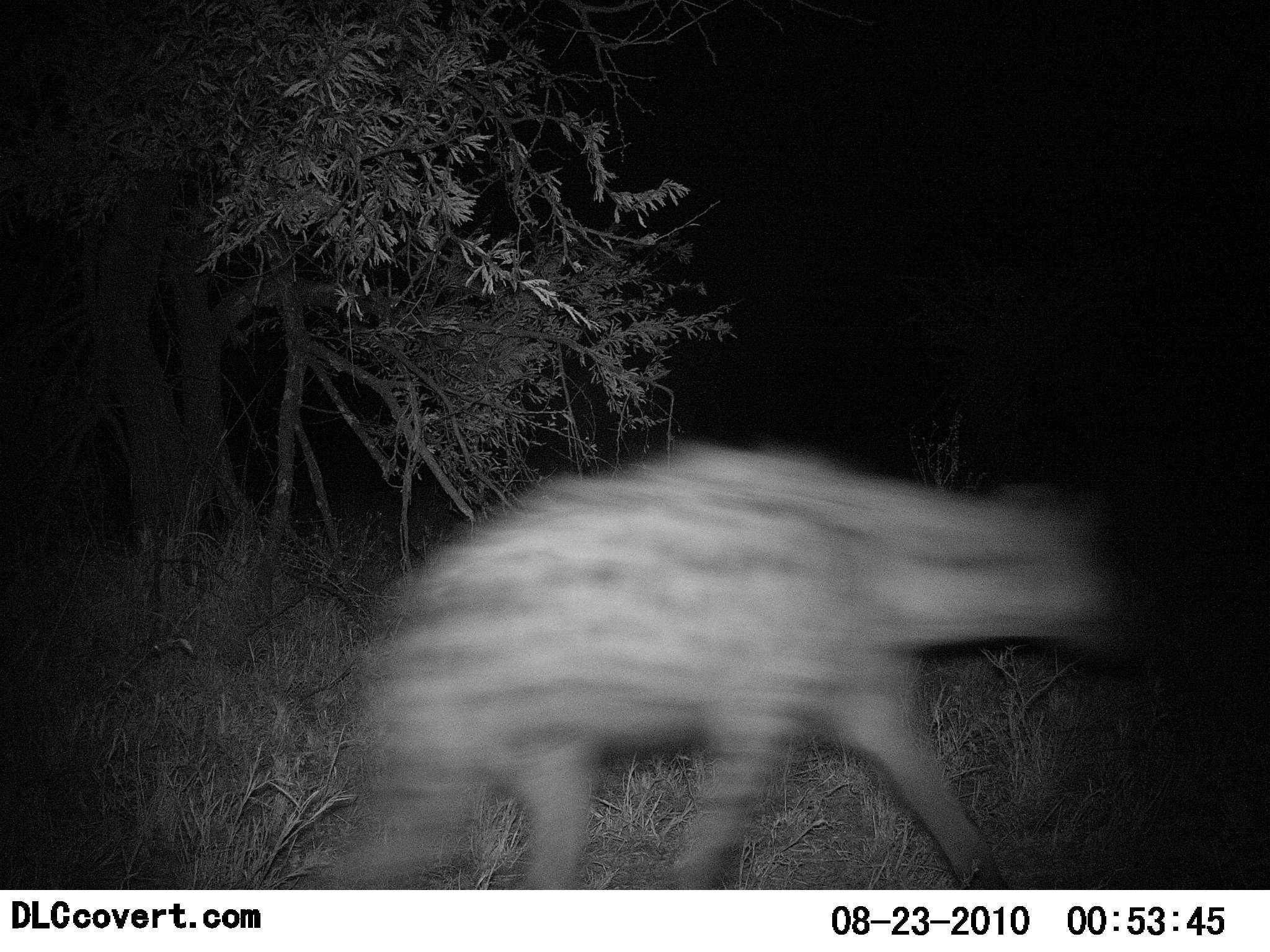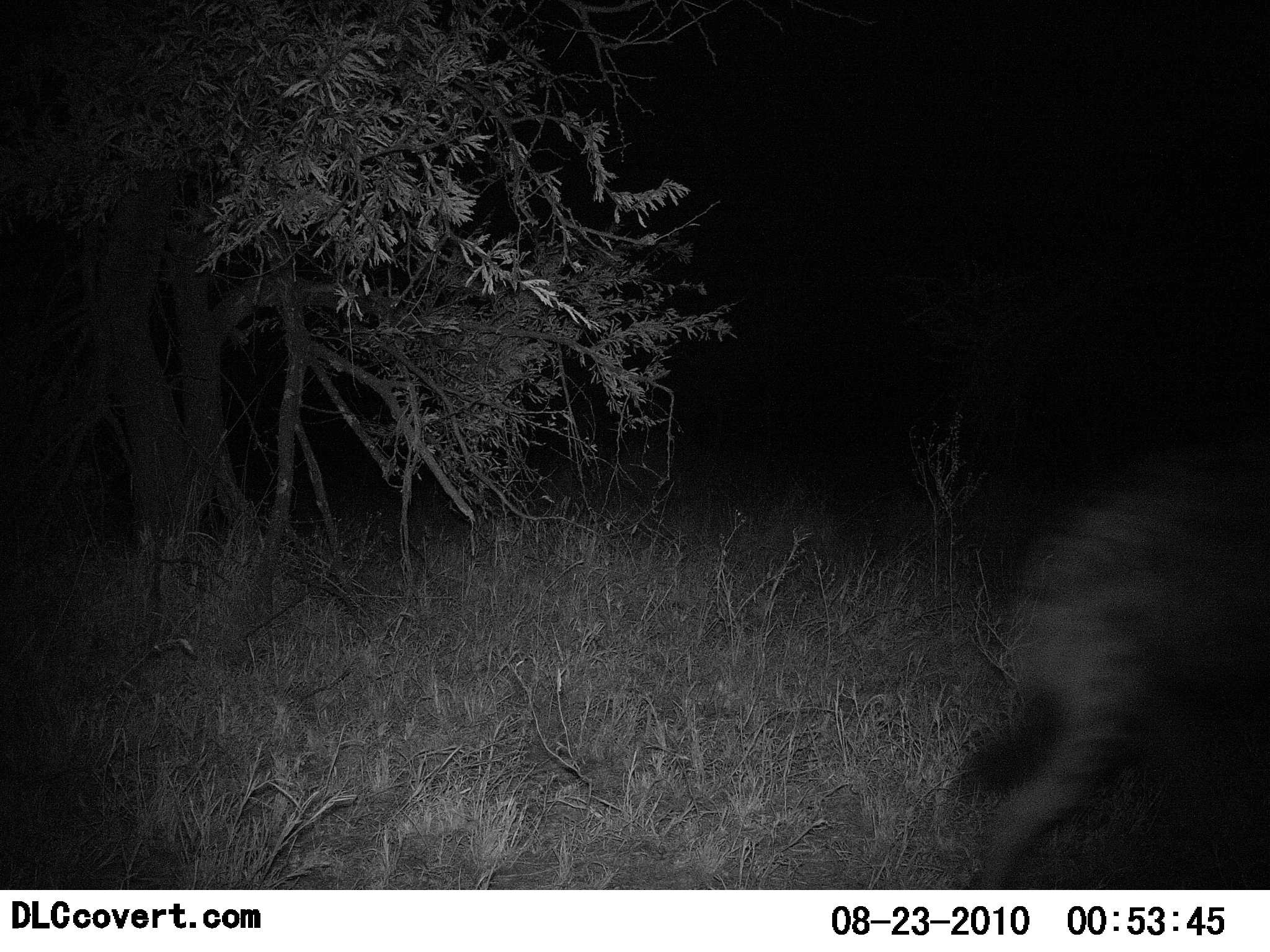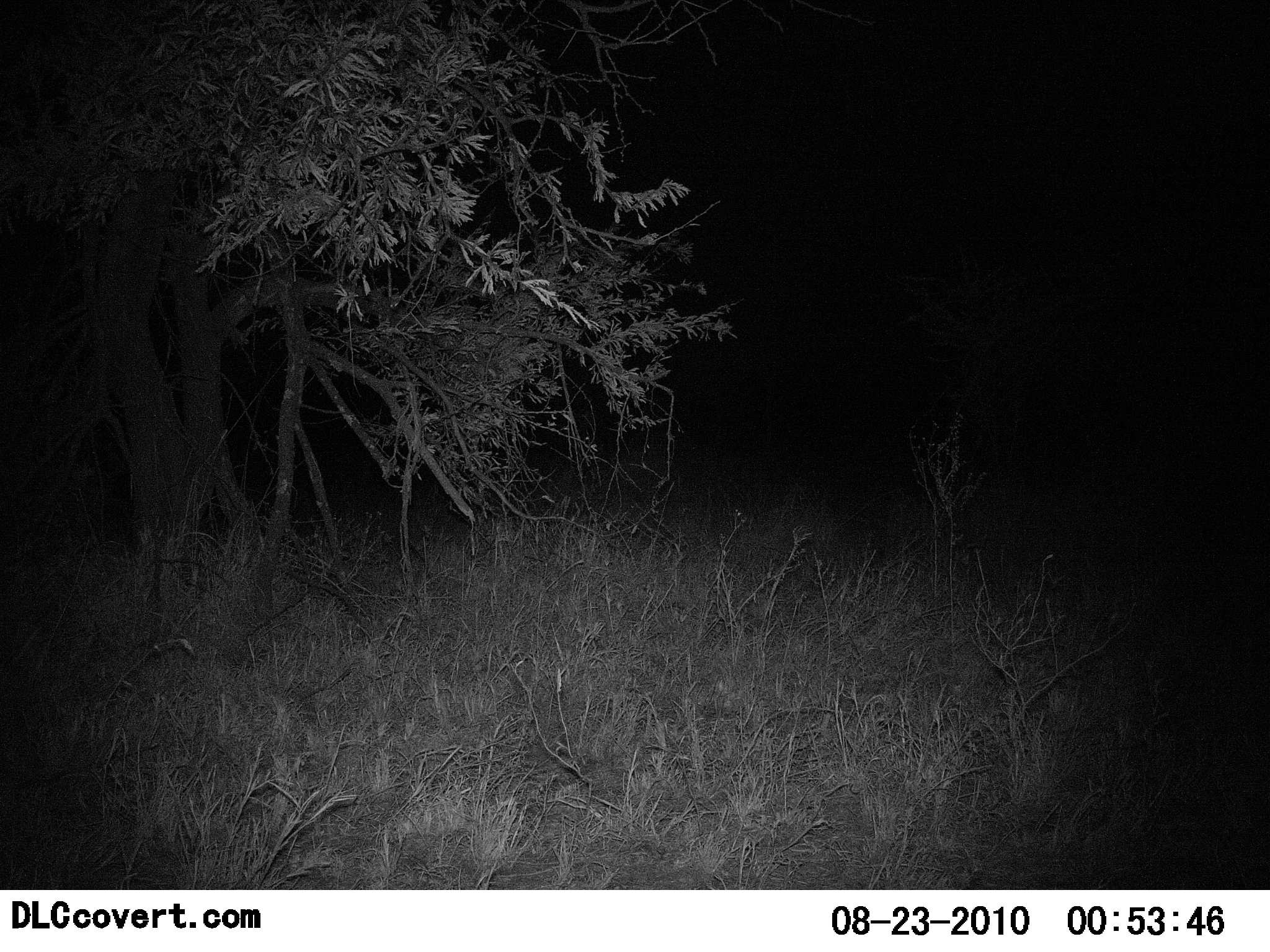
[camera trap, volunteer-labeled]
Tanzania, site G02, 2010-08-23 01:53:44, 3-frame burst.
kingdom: Animalia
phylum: Chordata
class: Mammalia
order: Carnivora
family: Hyaenidae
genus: Crocuta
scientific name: Crocuta crocuta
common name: spotted hyena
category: hyenaspotted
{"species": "hyenaspotted (spotted hyena) (Crocuta crocuta)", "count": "1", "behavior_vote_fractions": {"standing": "0%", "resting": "0%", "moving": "100%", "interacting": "0%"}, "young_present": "0%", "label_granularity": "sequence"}